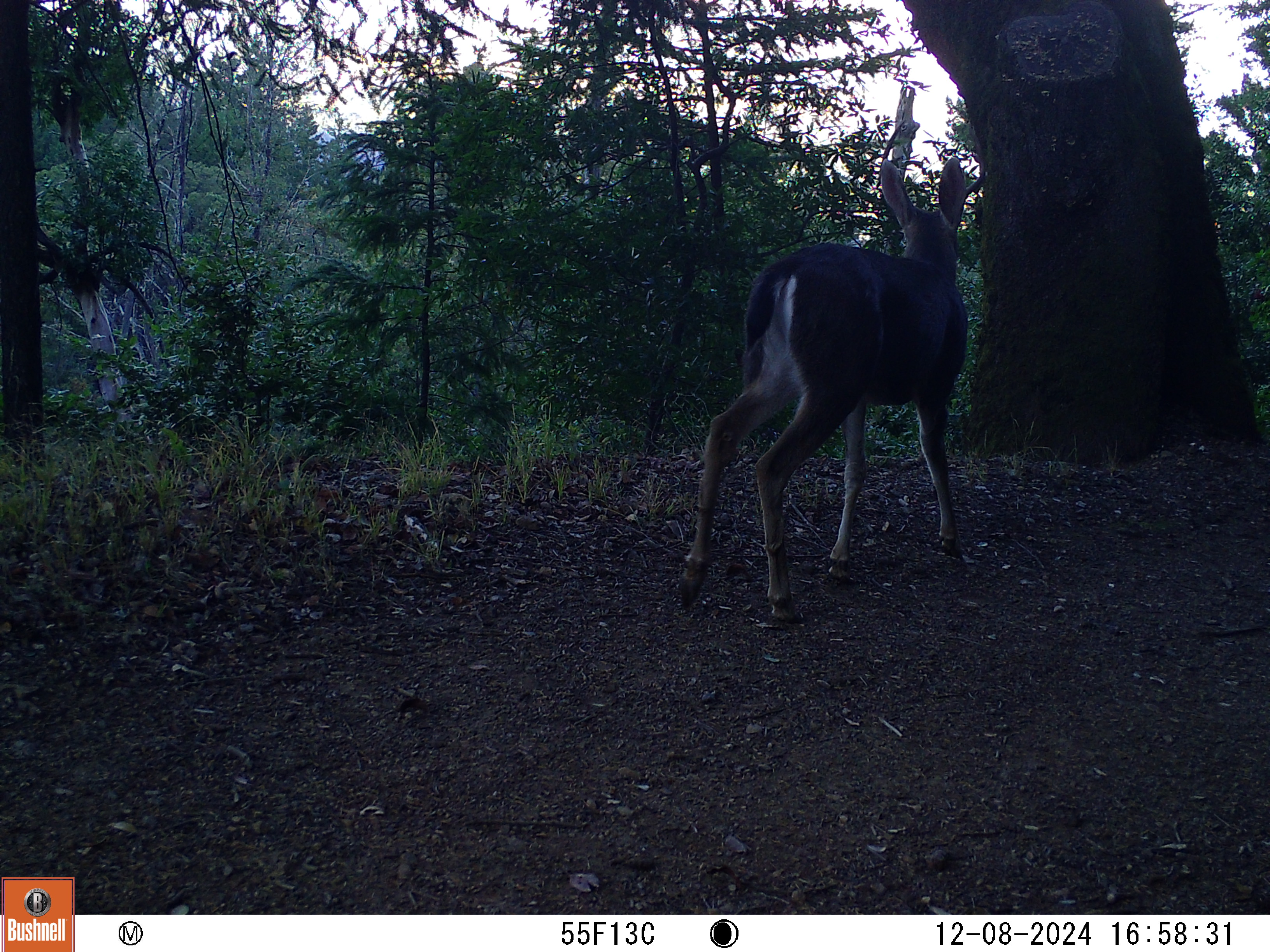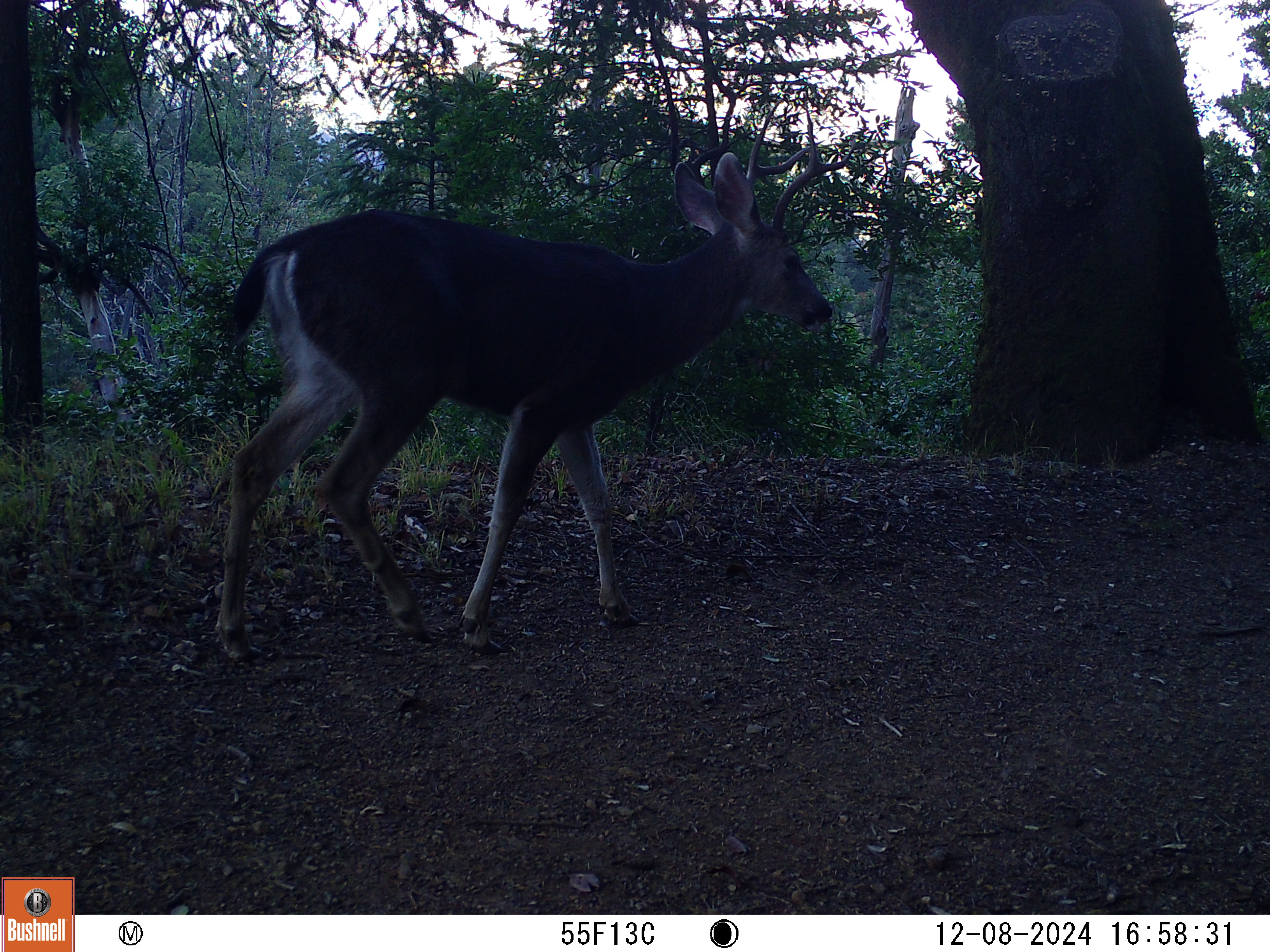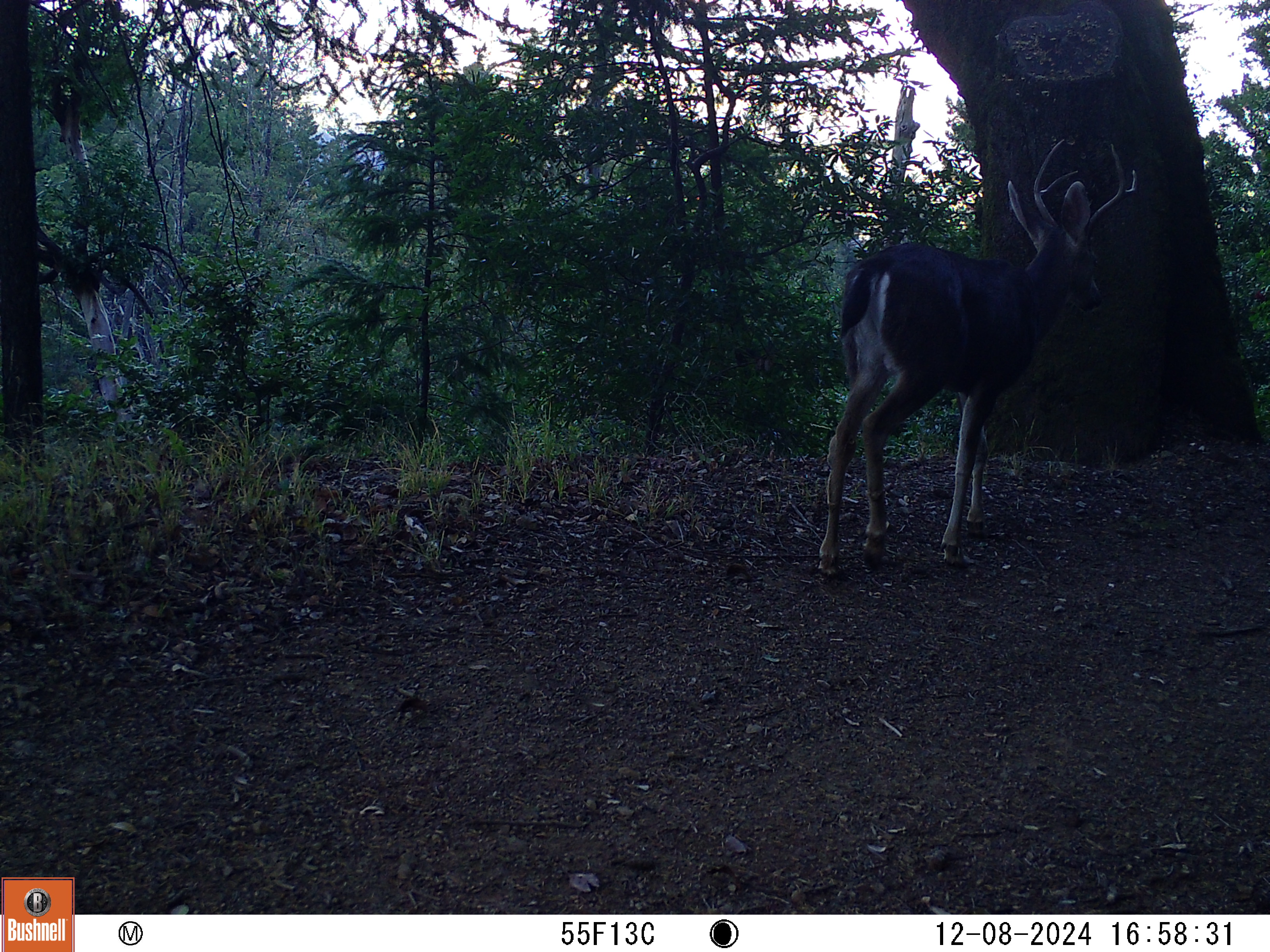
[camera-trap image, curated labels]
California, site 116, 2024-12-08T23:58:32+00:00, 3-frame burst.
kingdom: Animalia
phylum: Chordata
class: Mammalia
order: Artiodactyla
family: Cervidae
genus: Odocoileus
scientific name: Odocoileus hemionus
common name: mule deer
Mule deer (Odocoileus hemionus).